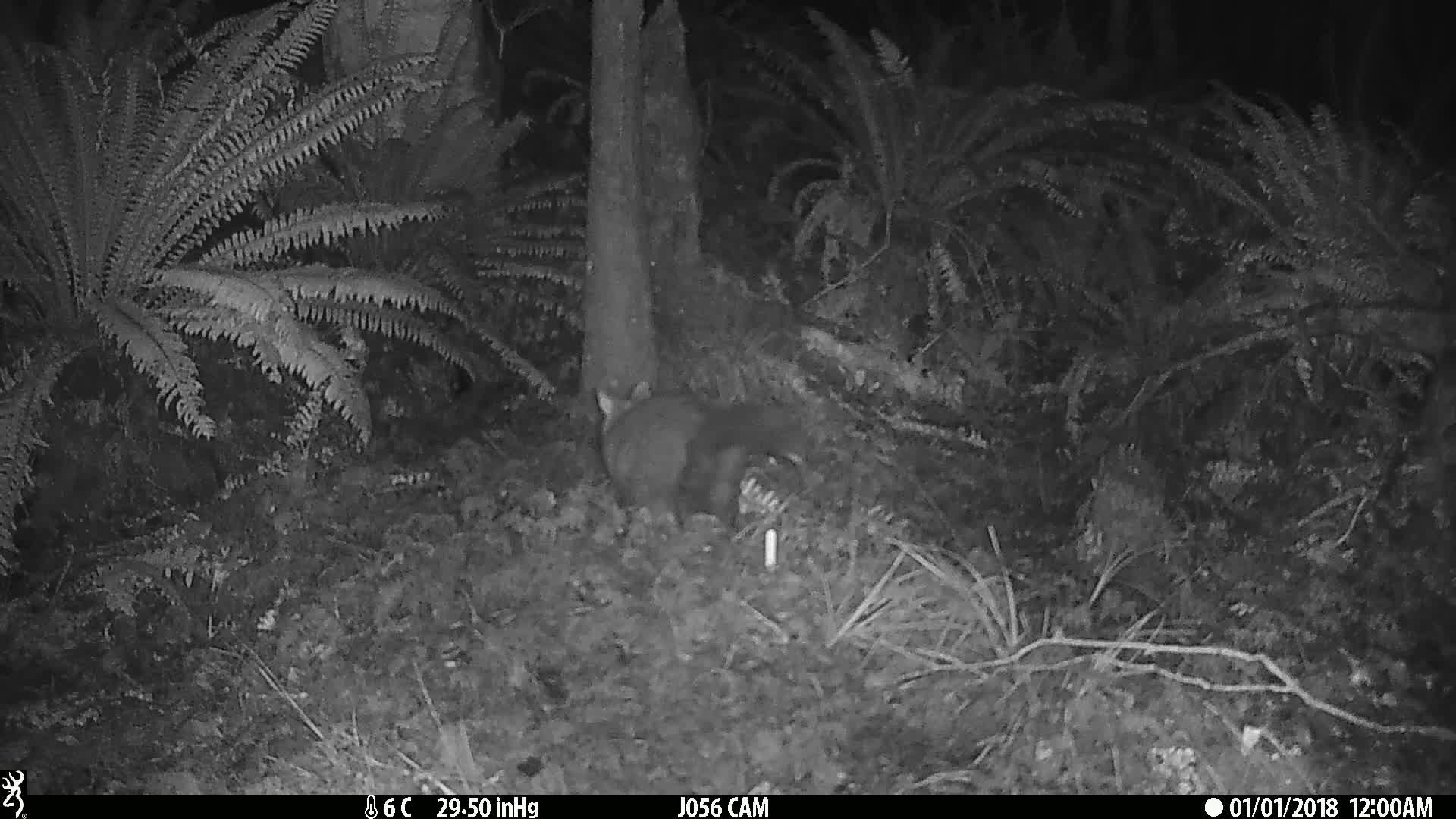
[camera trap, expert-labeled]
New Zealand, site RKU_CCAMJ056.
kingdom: Animalia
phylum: Chordata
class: Mammalia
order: Diprotodontia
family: Phalangeridae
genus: Trichosurus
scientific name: Trichosurus vulpecula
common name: common brushtail possum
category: possum